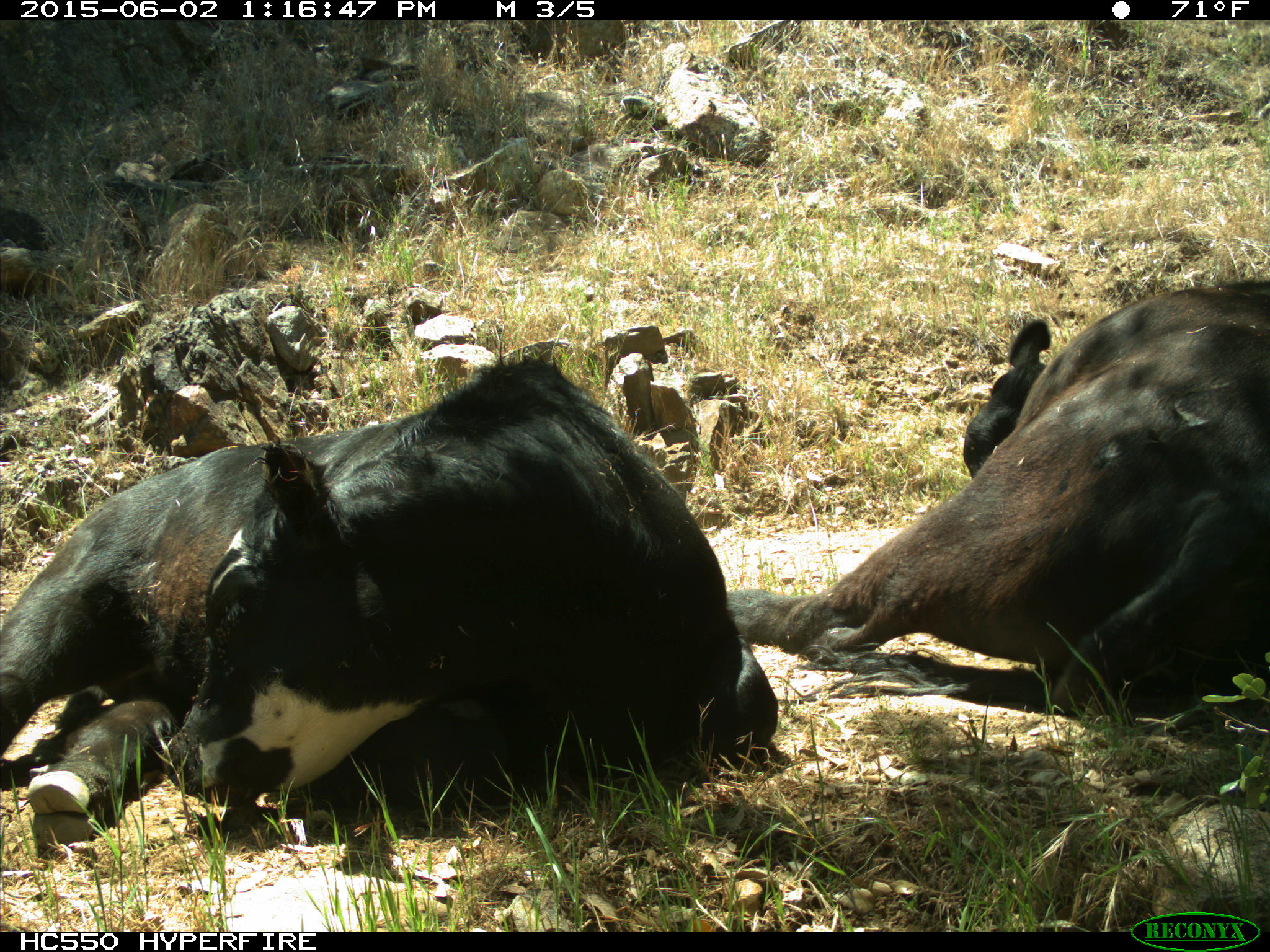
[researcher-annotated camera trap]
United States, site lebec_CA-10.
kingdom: Animalia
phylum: Chordata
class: Mammalia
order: Artiodactyla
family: Bovidae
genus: Bos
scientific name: Bos taurus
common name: domestic cow